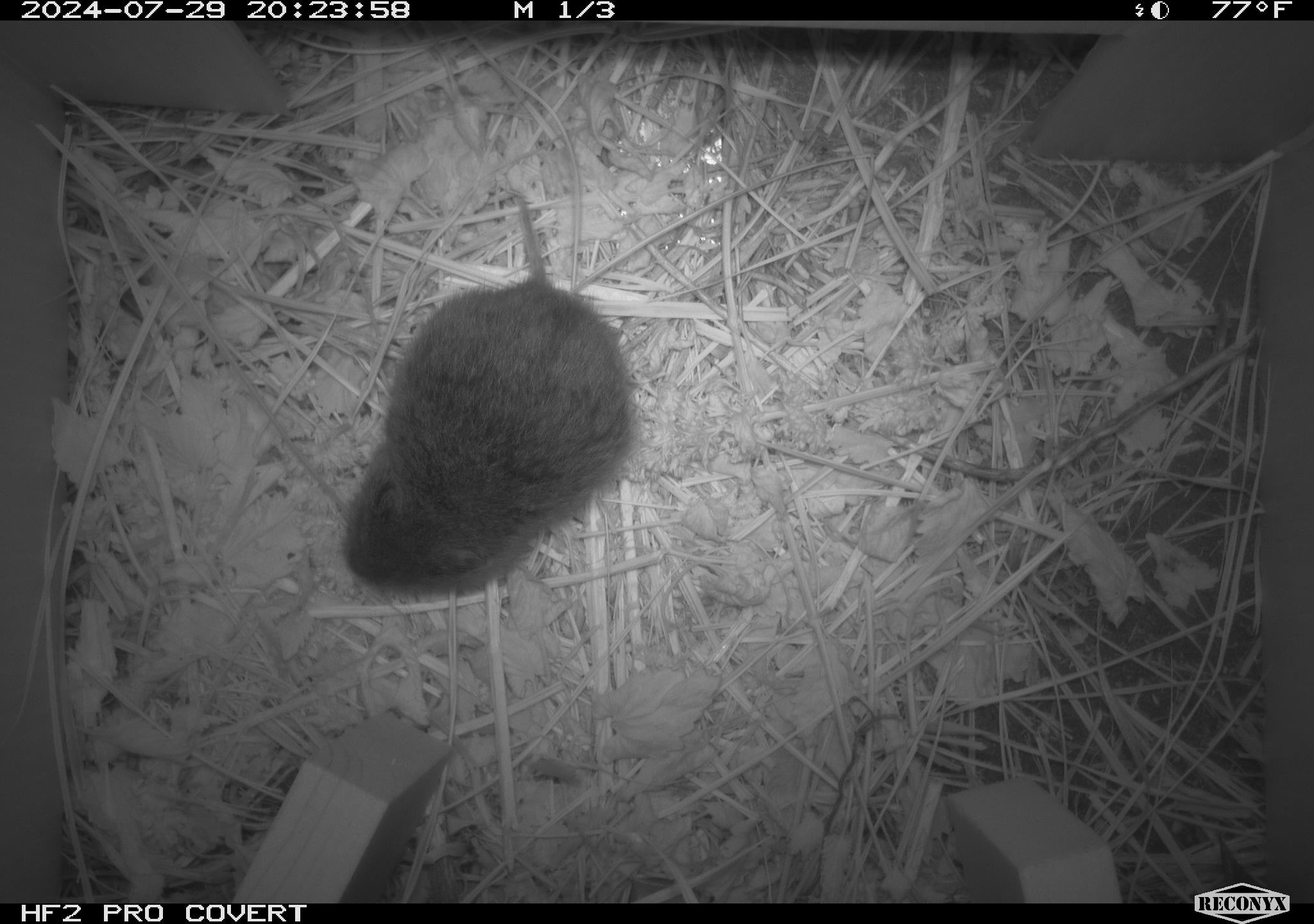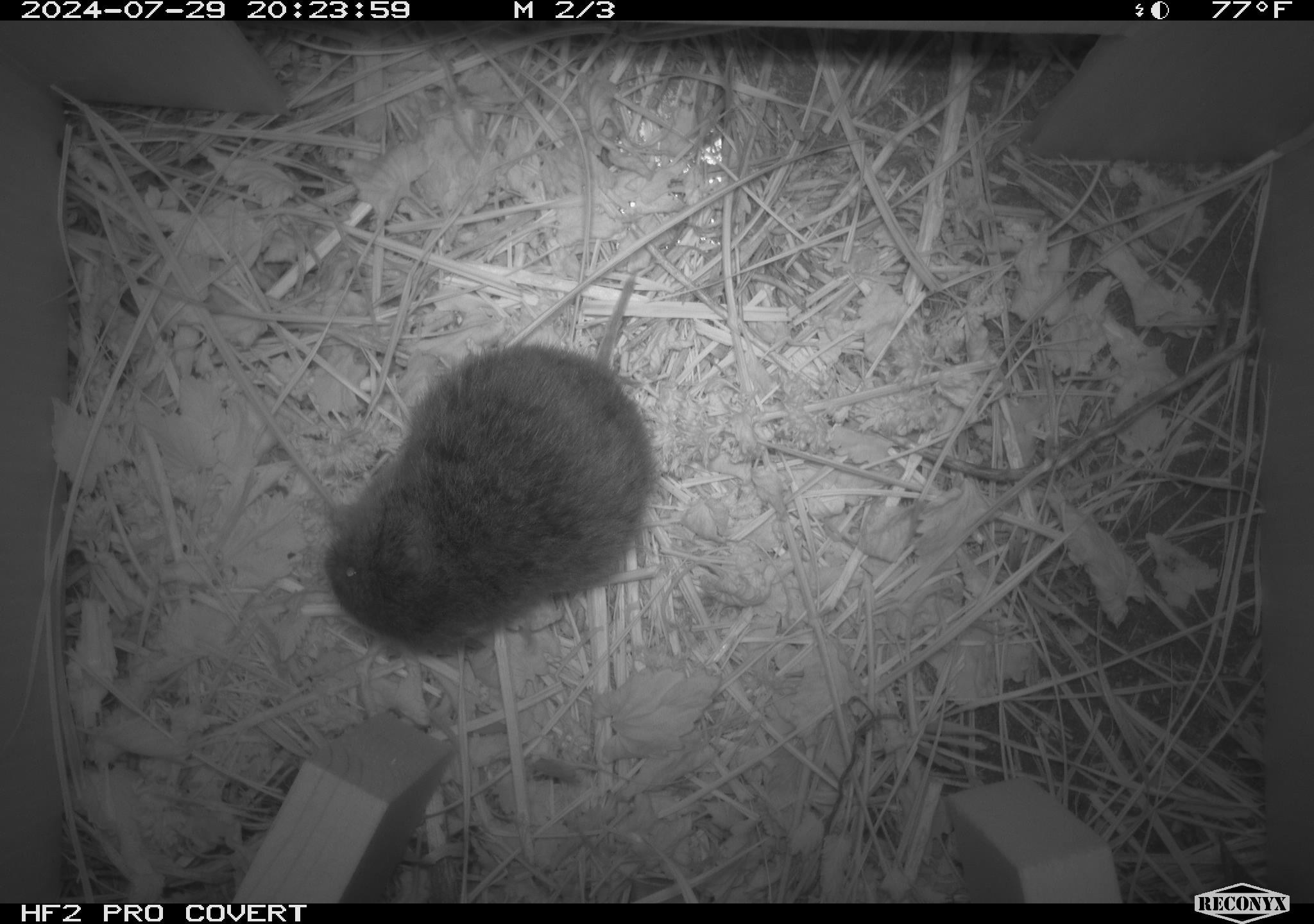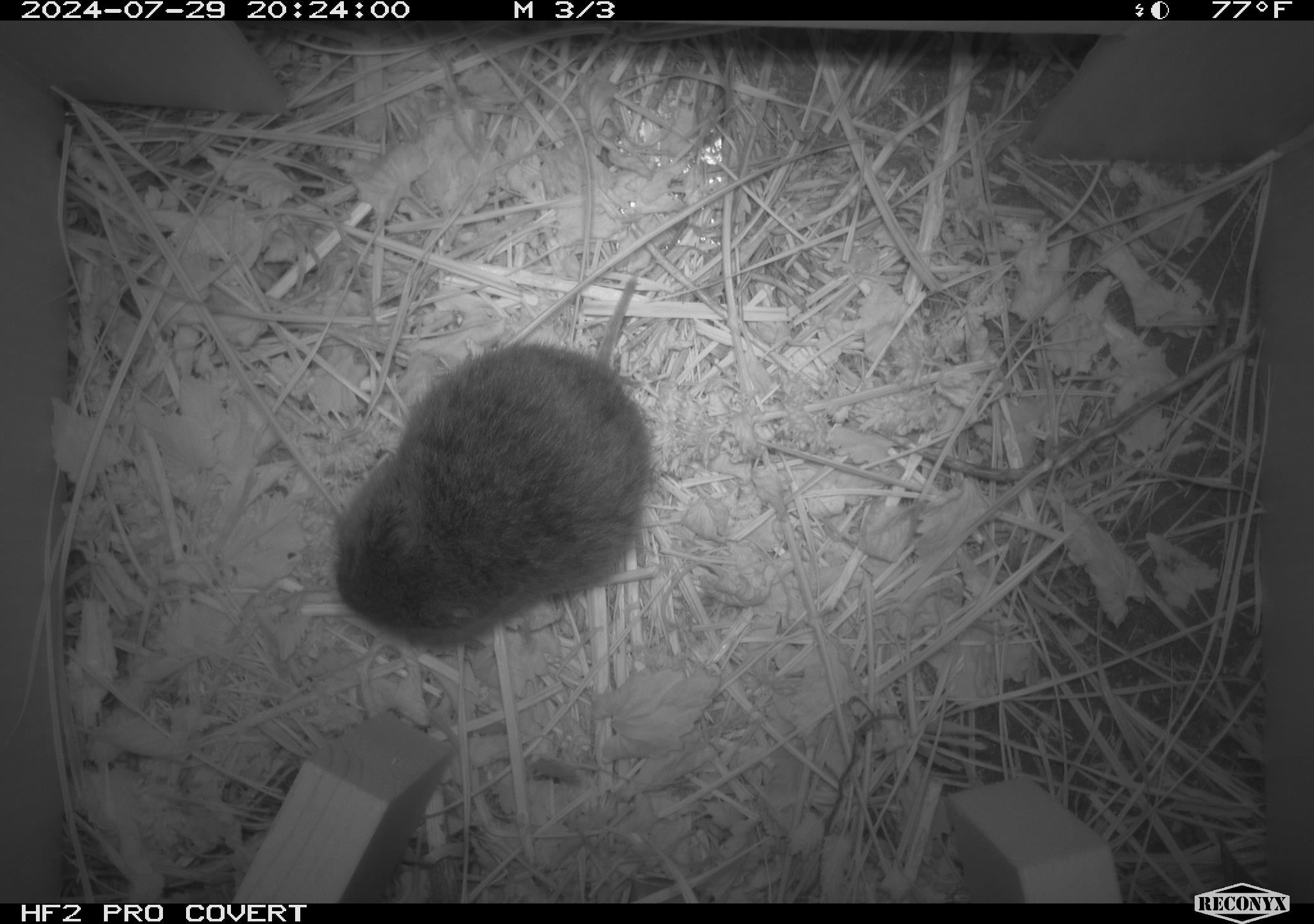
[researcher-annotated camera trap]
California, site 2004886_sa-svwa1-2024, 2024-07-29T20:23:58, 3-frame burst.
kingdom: Animalia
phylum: Chordata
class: Mammalia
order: Rodentia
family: Cricetidae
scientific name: Arvicolinae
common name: voles, lemmings, and muskrats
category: arvicolinae subfamily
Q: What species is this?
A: Arvicolinae subfamily (voles, lemmings, and muskrats) (Arvicolinae).